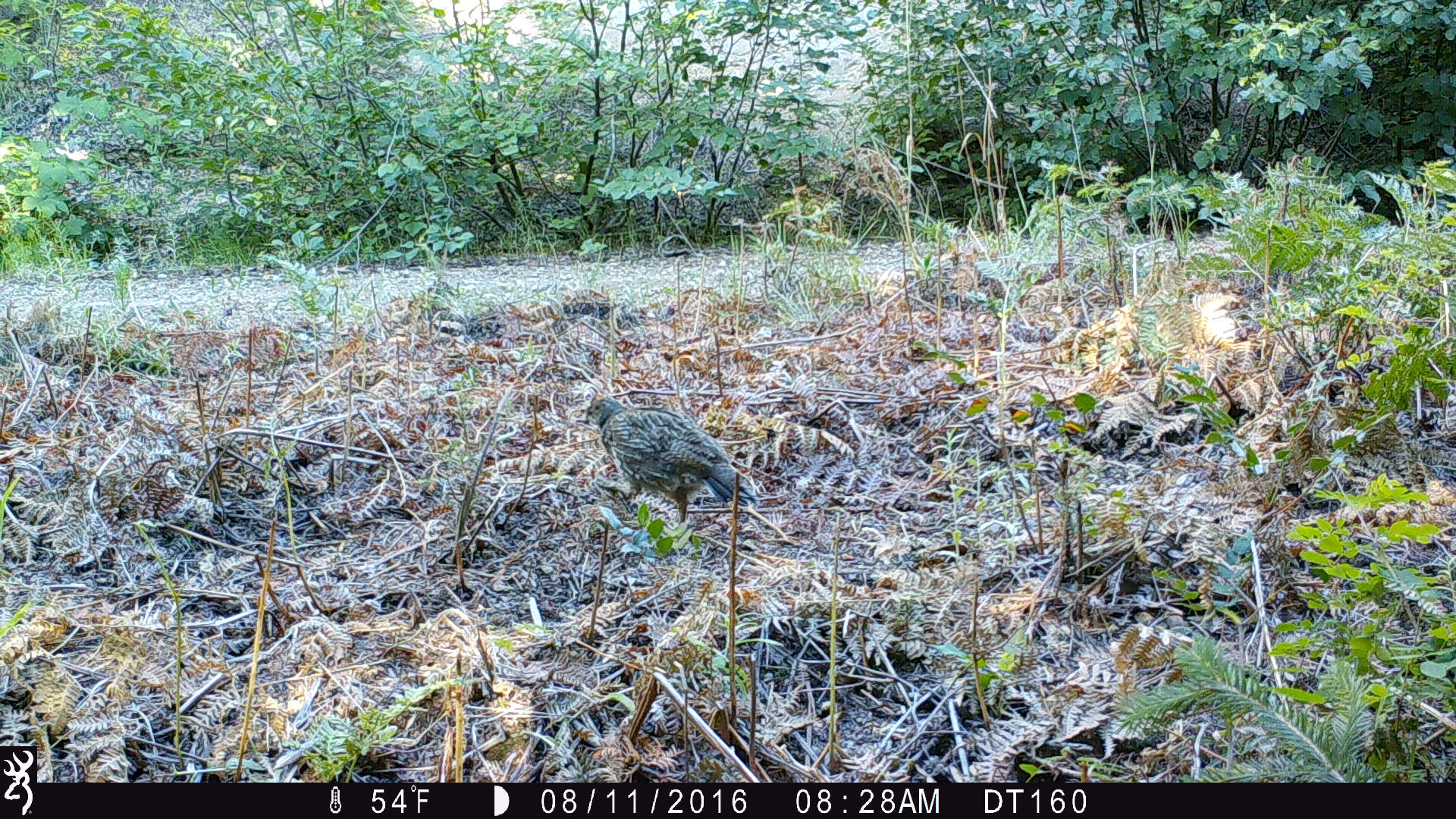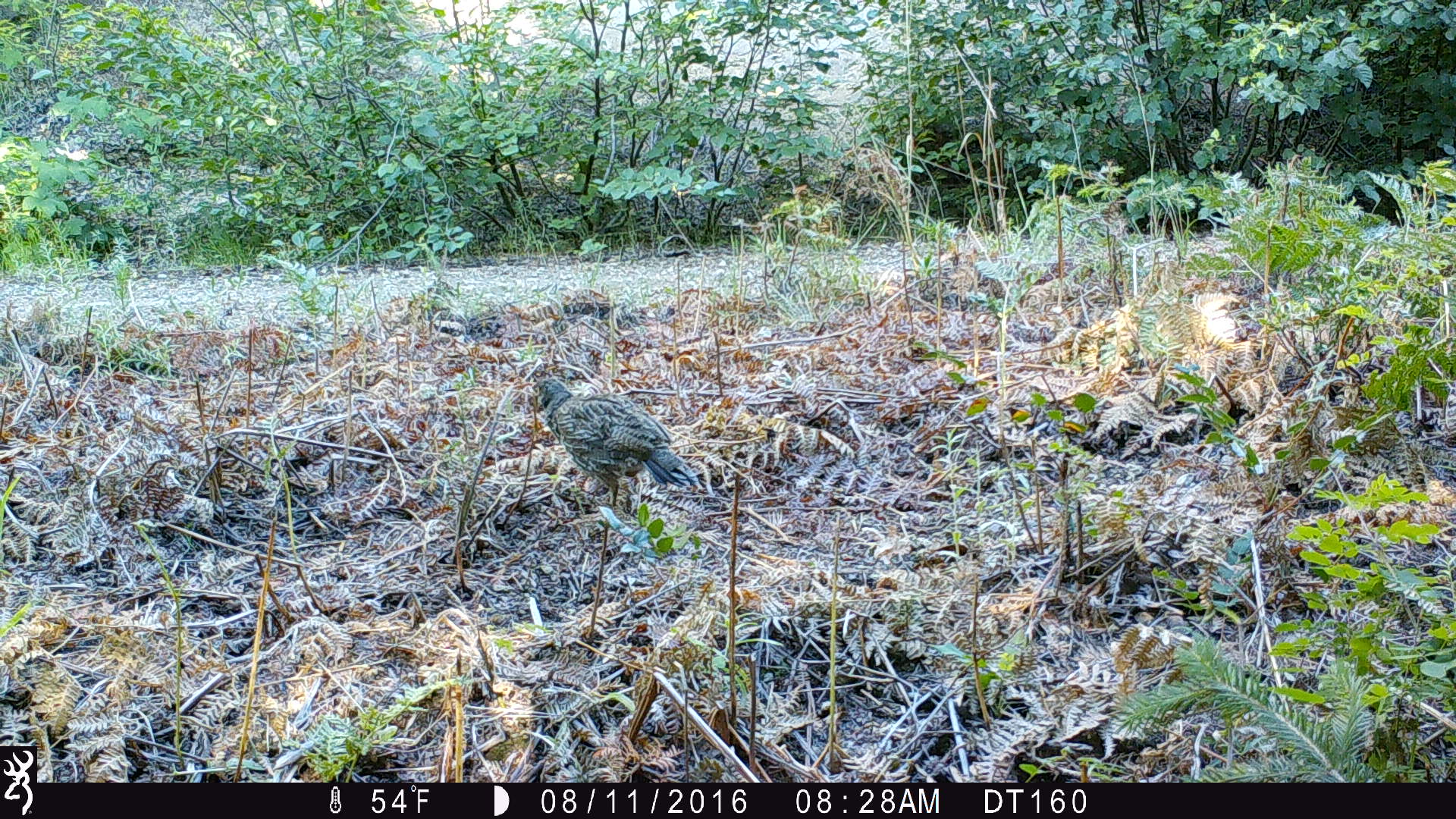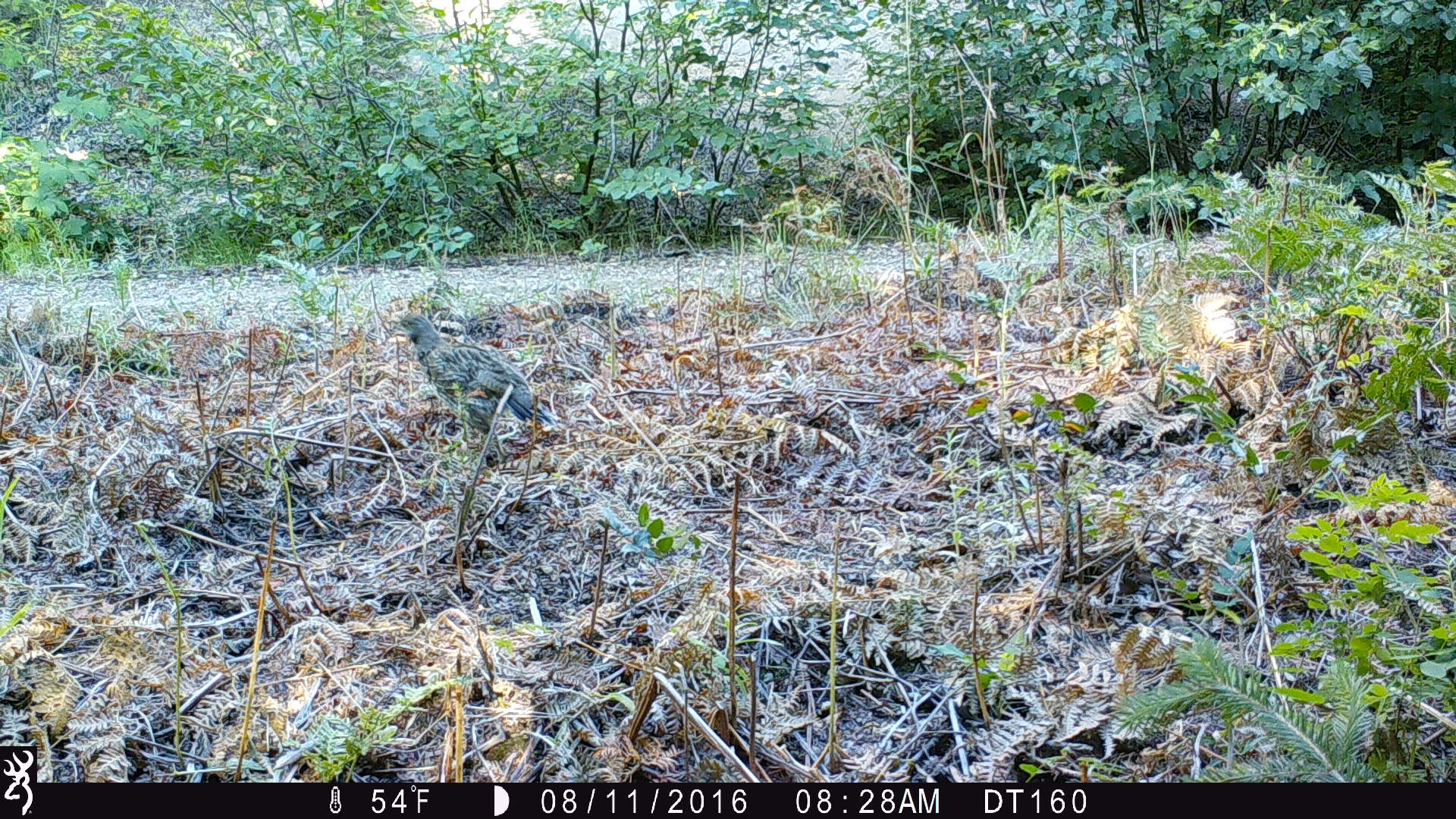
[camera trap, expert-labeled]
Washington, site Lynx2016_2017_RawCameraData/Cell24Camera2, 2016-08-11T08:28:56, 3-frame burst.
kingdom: Animalia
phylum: Chordata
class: Aves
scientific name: Aves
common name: birds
Aves (birds). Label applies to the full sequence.